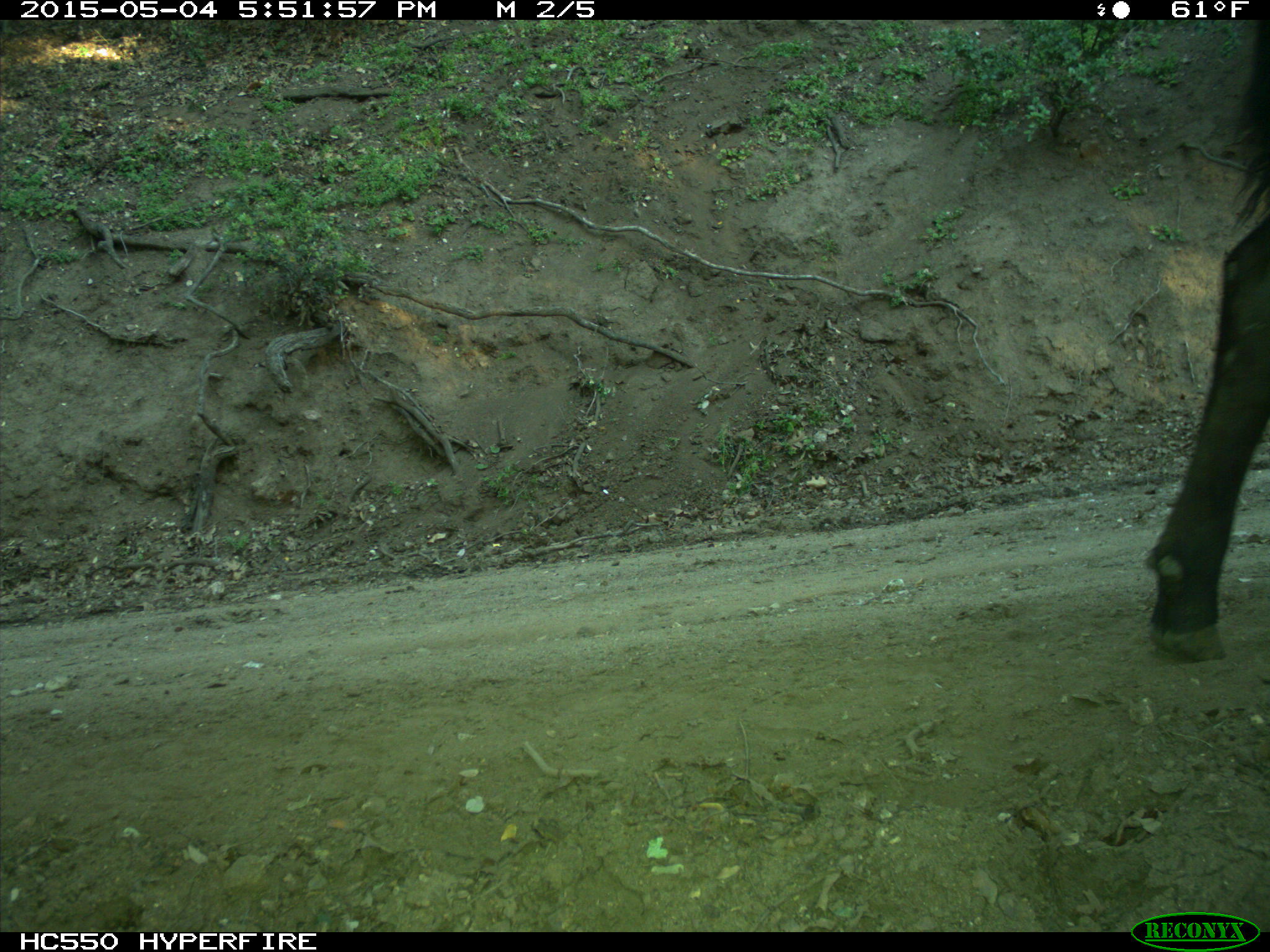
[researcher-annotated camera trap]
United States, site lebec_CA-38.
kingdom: Animalia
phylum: Chordata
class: Mammalia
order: Artiodactyla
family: Bovidae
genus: Bos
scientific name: Bos taurus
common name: domestic cow